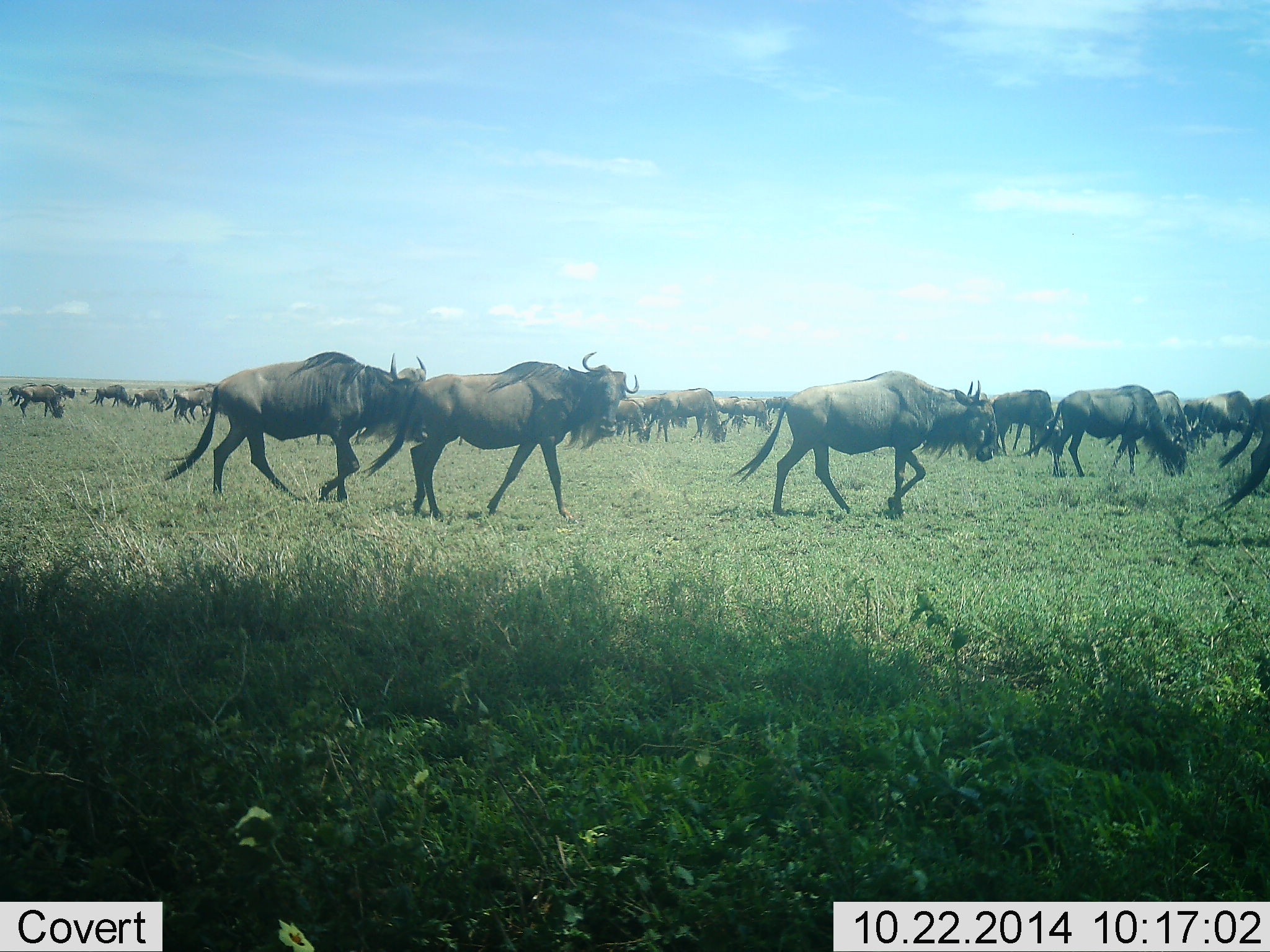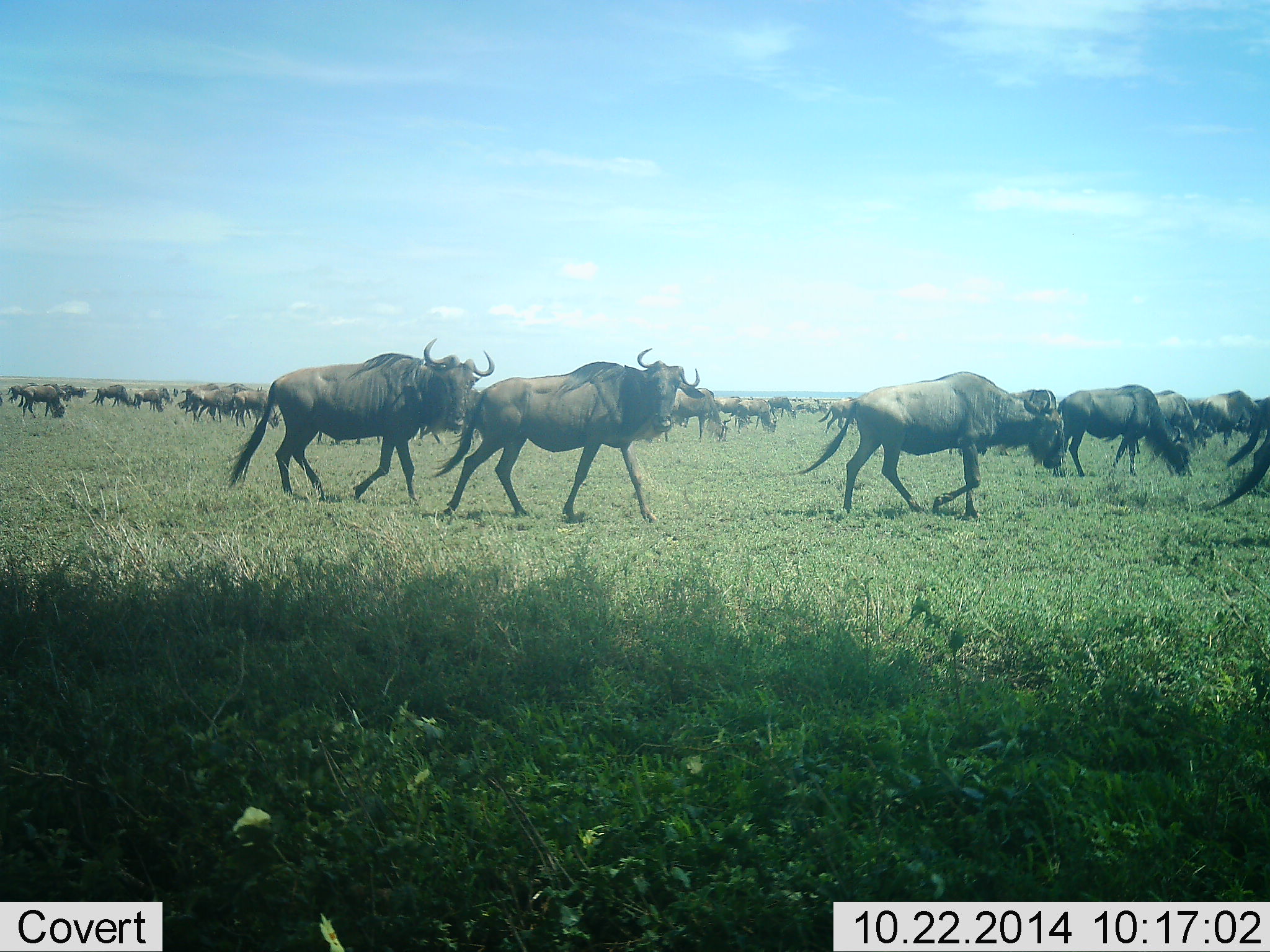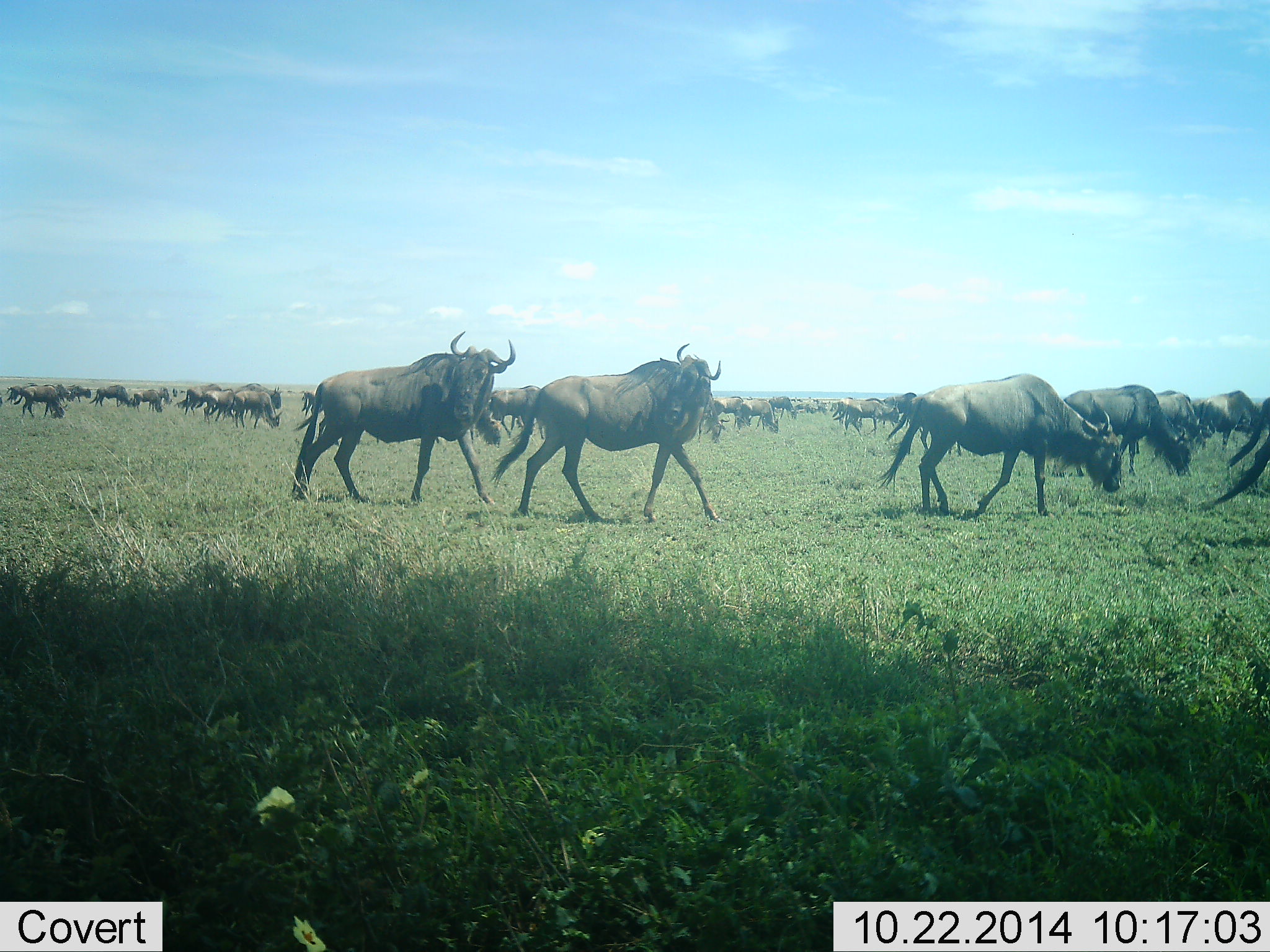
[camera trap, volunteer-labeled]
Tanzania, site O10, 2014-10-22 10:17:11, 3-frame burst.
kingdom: Animalia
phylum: Chordata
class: Mammalia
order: Artiodactyla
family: Bovidae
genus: Connochaetes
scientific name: Connochaetes taurinus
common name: blue wildebeest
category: wildebeest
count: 51+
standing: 14%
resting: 0%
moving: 100%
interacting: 0%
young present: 0%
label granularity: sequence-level